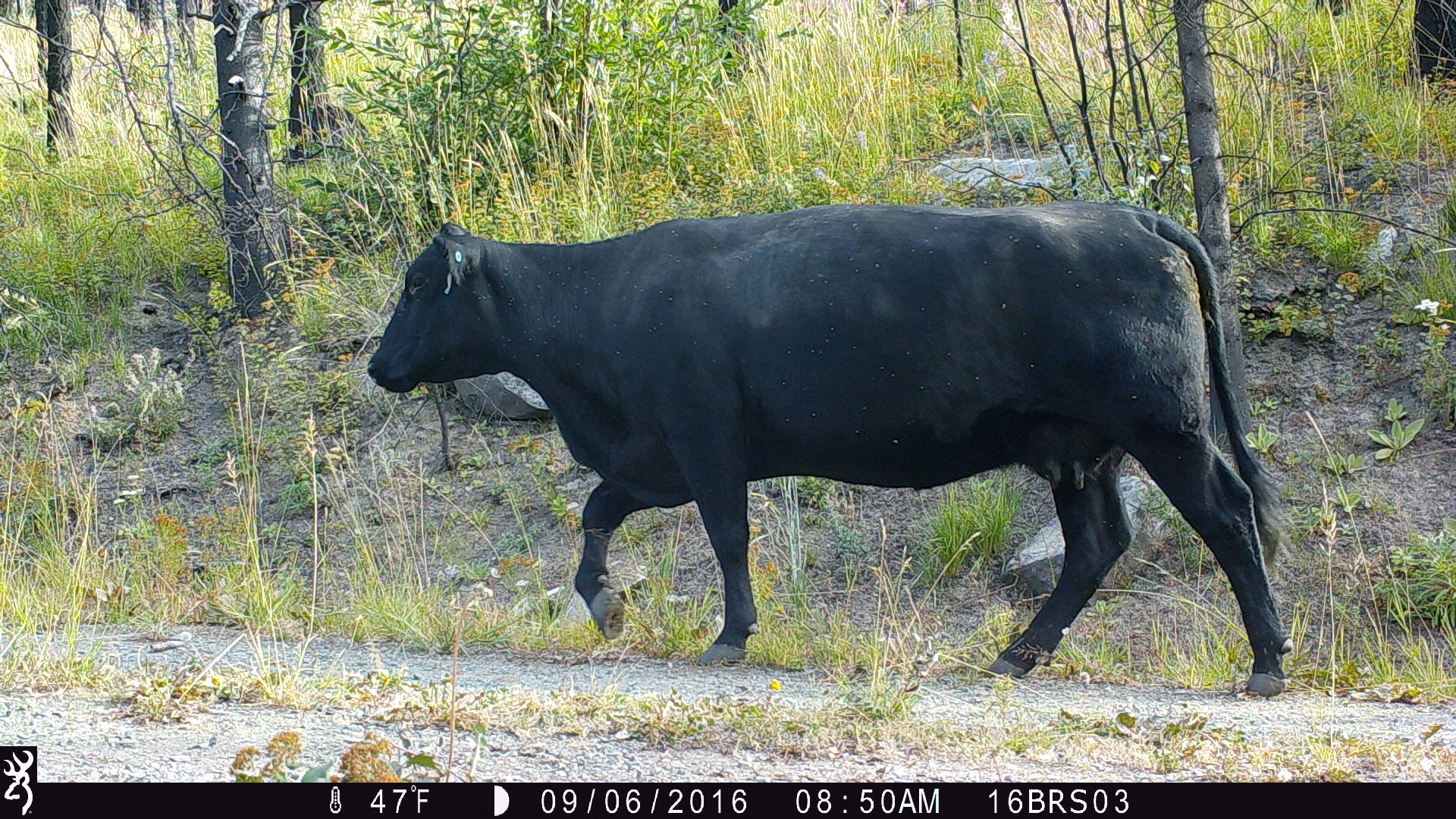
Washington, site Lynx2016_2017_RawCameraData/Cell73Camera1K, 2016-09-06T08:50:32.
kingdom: Animalia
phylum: Chordata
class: Mammalia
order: Artiodactyla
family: Bovidae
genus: Bos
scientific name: Bos taurus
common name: domestic cattle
Domestic cattle (Bos taurus). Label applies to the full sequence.